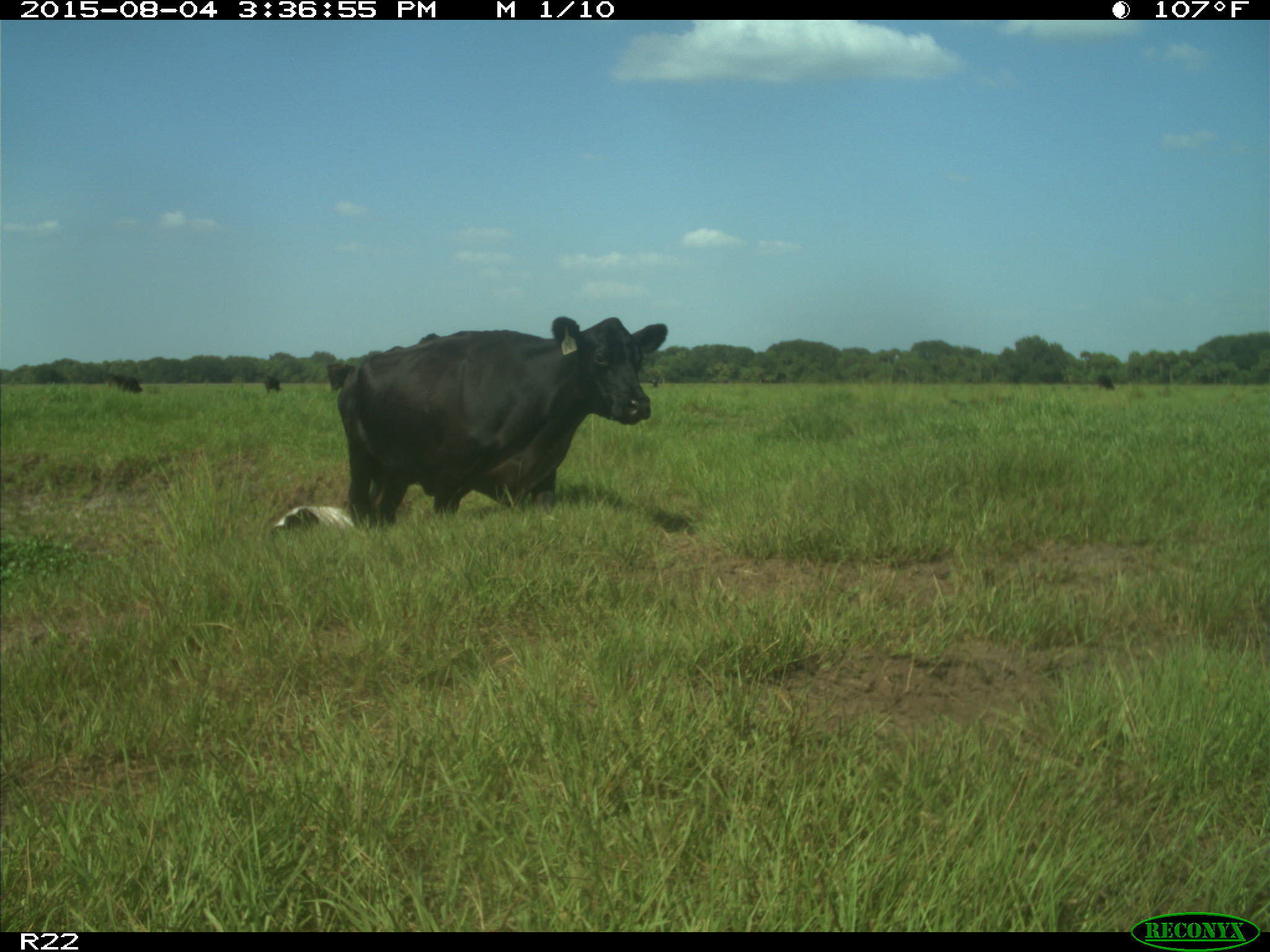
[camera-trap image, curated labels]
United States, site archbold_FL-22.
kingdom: Animalia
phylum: Chordata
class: Mammalia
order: Artiodactyla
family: Bovidae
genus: Bos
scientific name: Bos taurus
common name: domestic cow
Bos taurus (domestic cow).